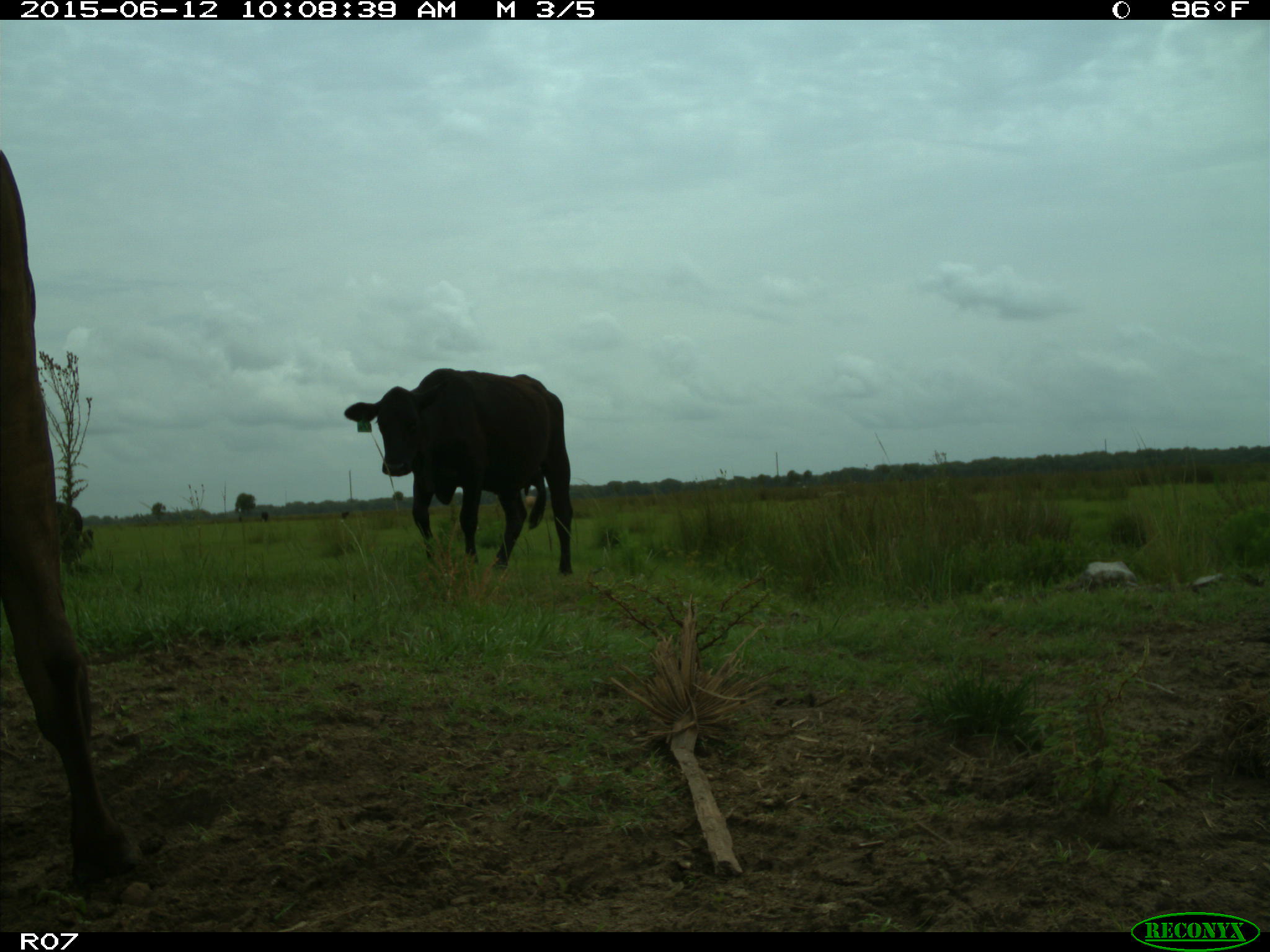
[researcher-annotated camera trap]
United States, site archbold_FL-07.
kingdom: Animalia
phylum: Chordata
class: Mammalia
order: Artiodactyla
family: Bovidae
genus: Bos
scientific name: Bos taurus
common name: domestic cow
Bos taurus (domestic cow).